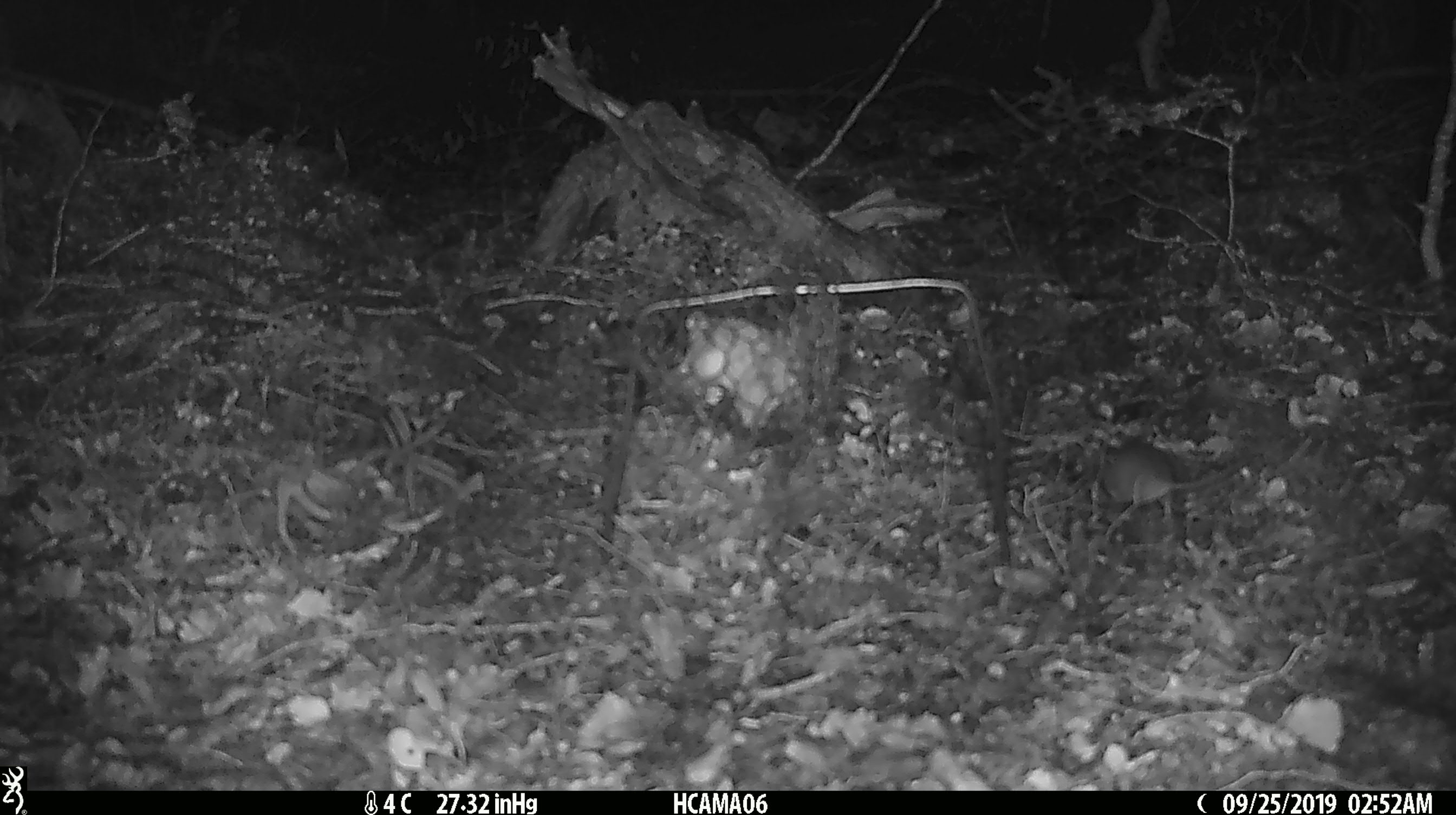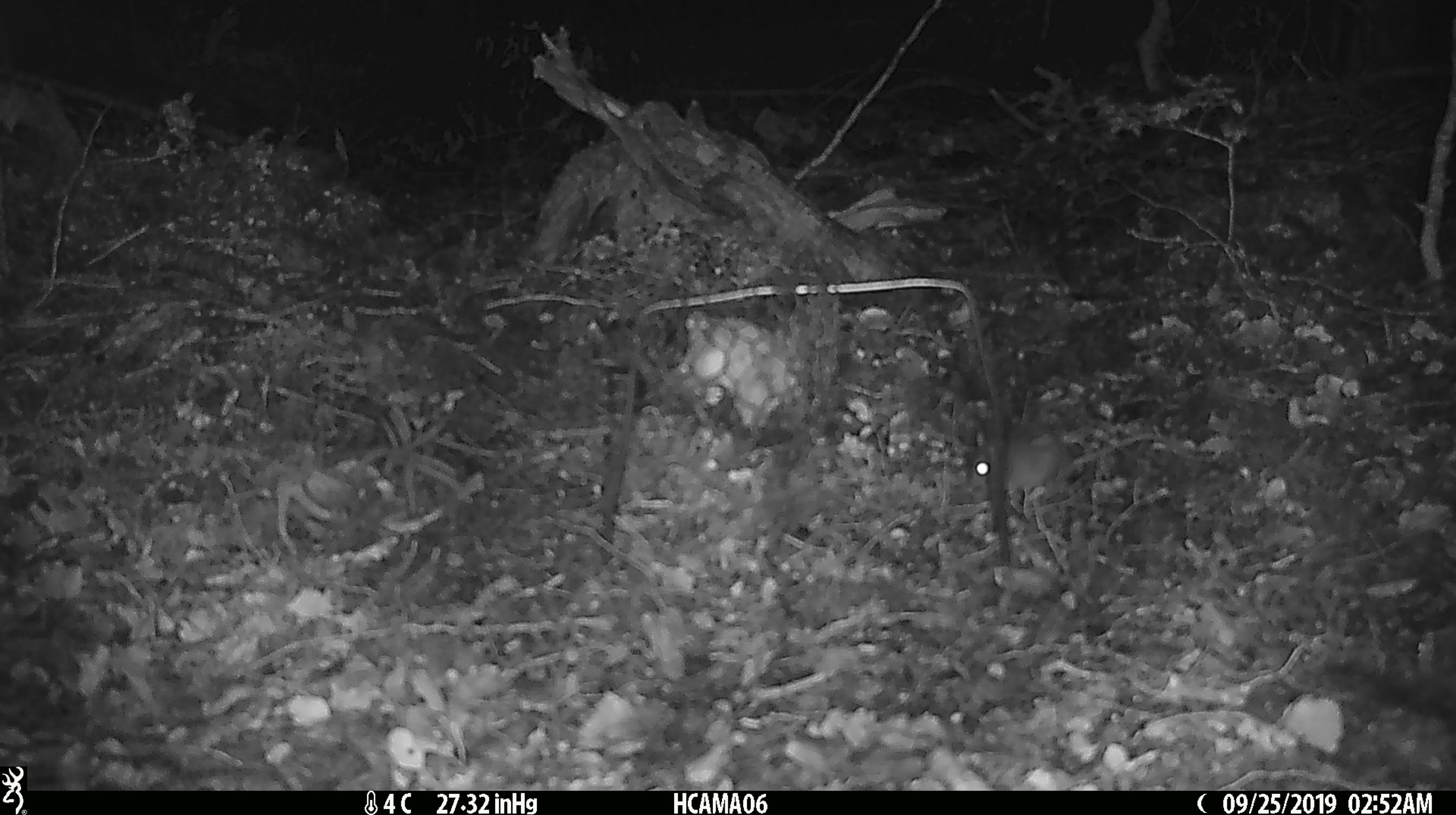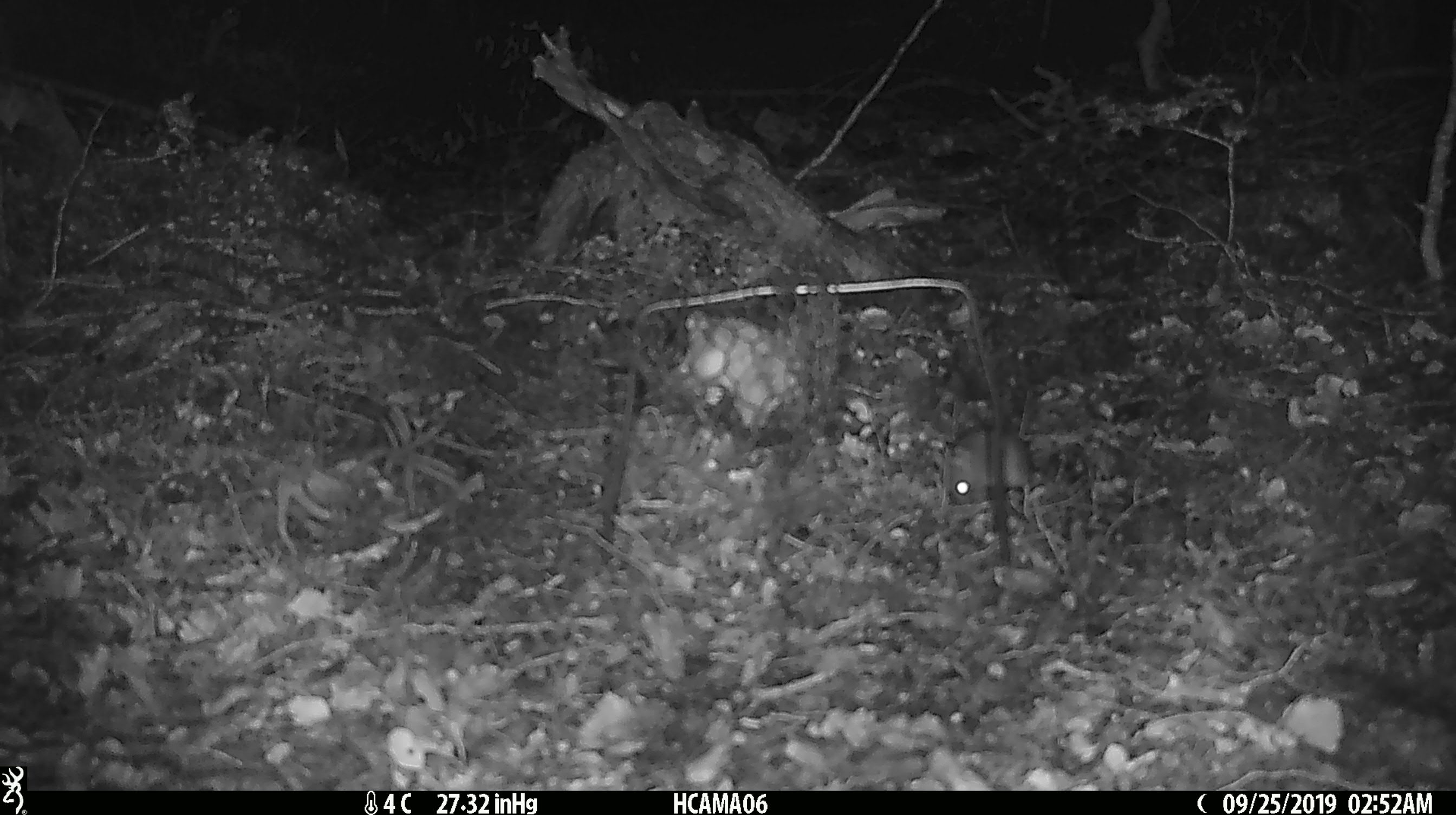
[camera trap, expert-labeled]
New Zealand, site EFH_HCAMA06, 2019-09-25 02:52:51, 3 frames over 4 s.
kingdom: Animalia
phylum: Chordata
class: Mammalia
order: Rodentia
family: Muridae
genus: Mus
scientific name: Mus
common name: mouse